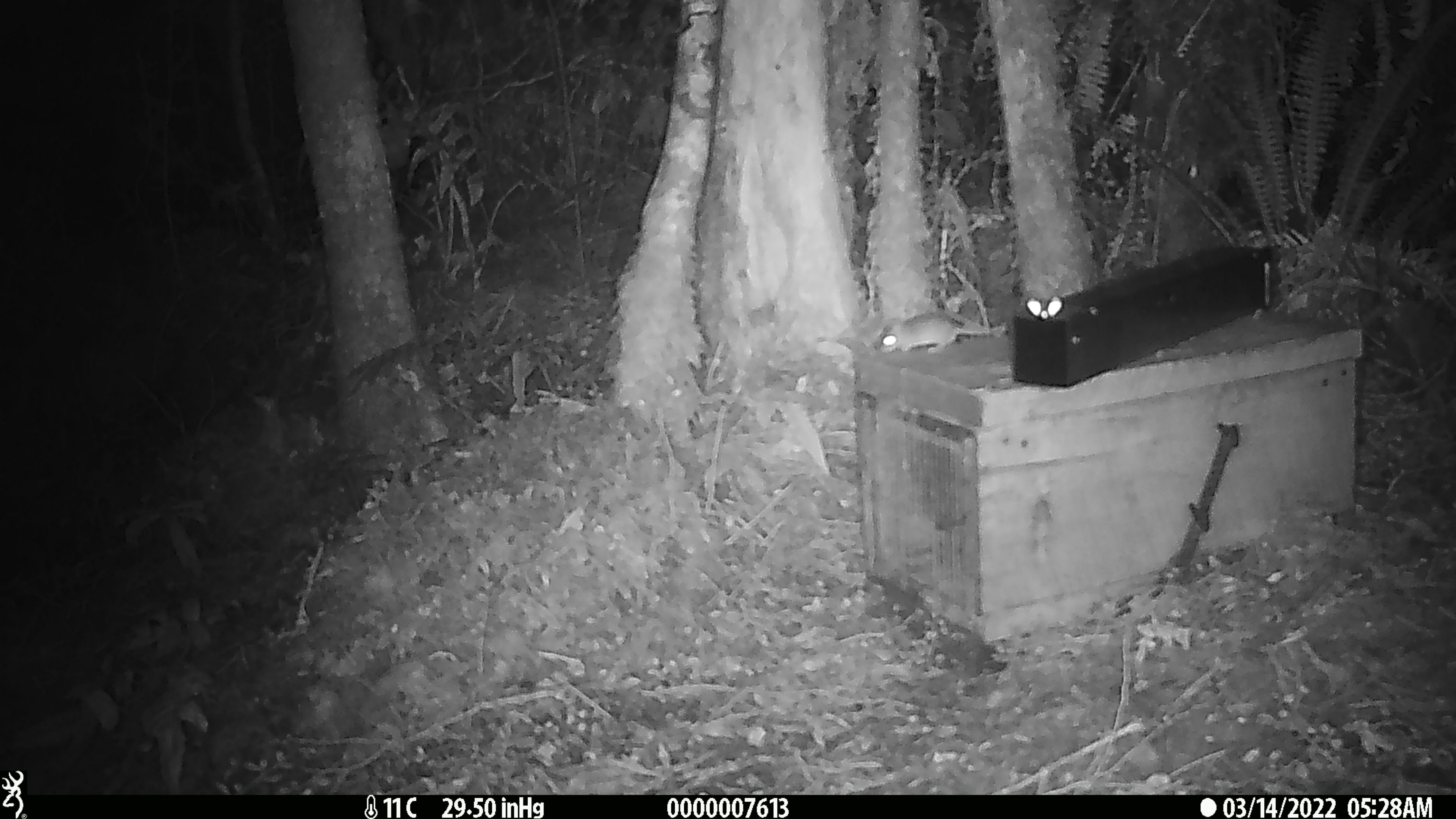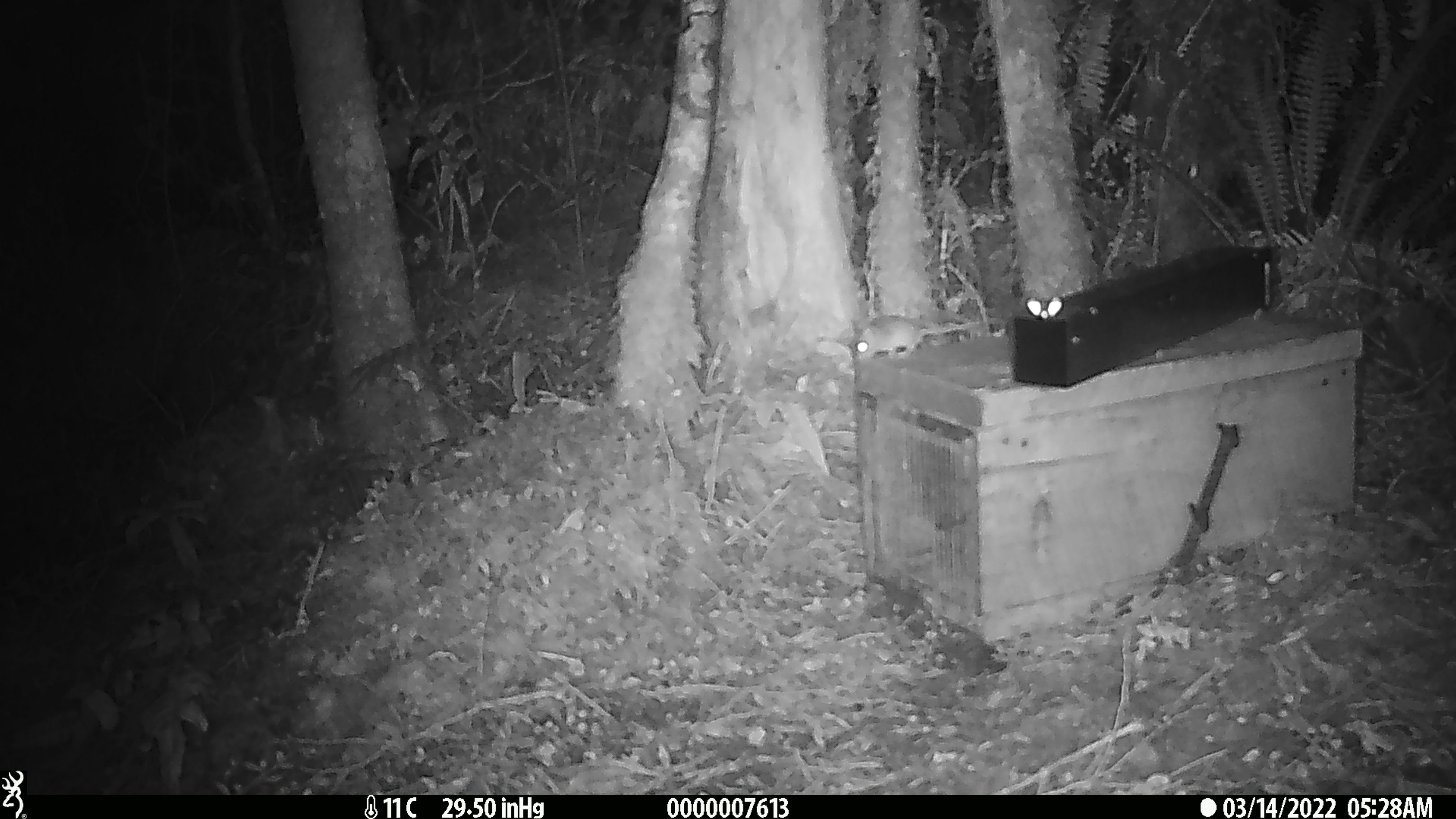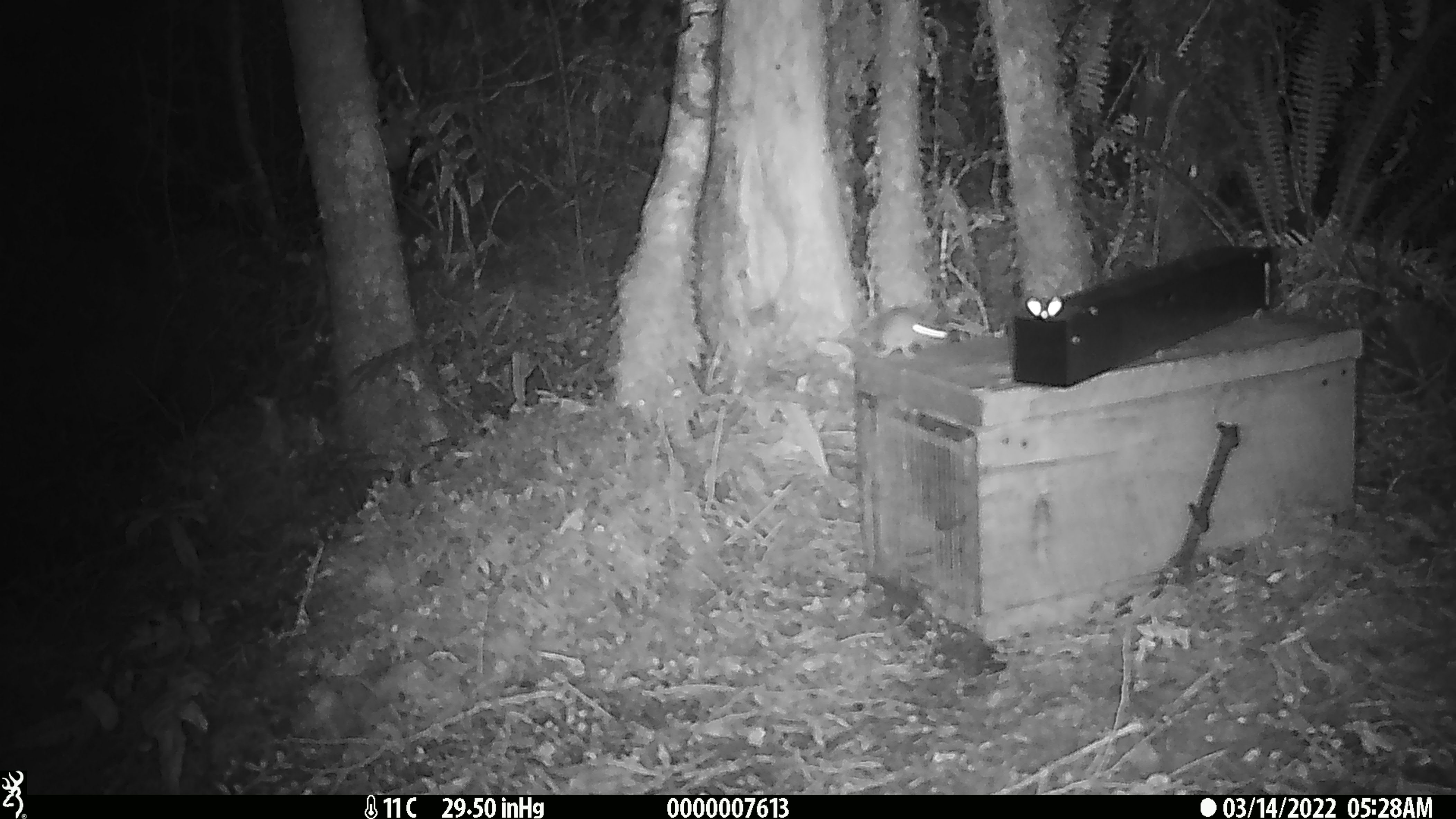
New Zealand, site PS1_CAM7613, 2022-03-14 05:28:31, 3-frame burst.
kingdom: Animalia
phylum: Chordata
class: Mammalia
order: Rodentia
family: Muridae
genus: Mus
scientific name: Mus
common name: mouse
Mouse (Mus).